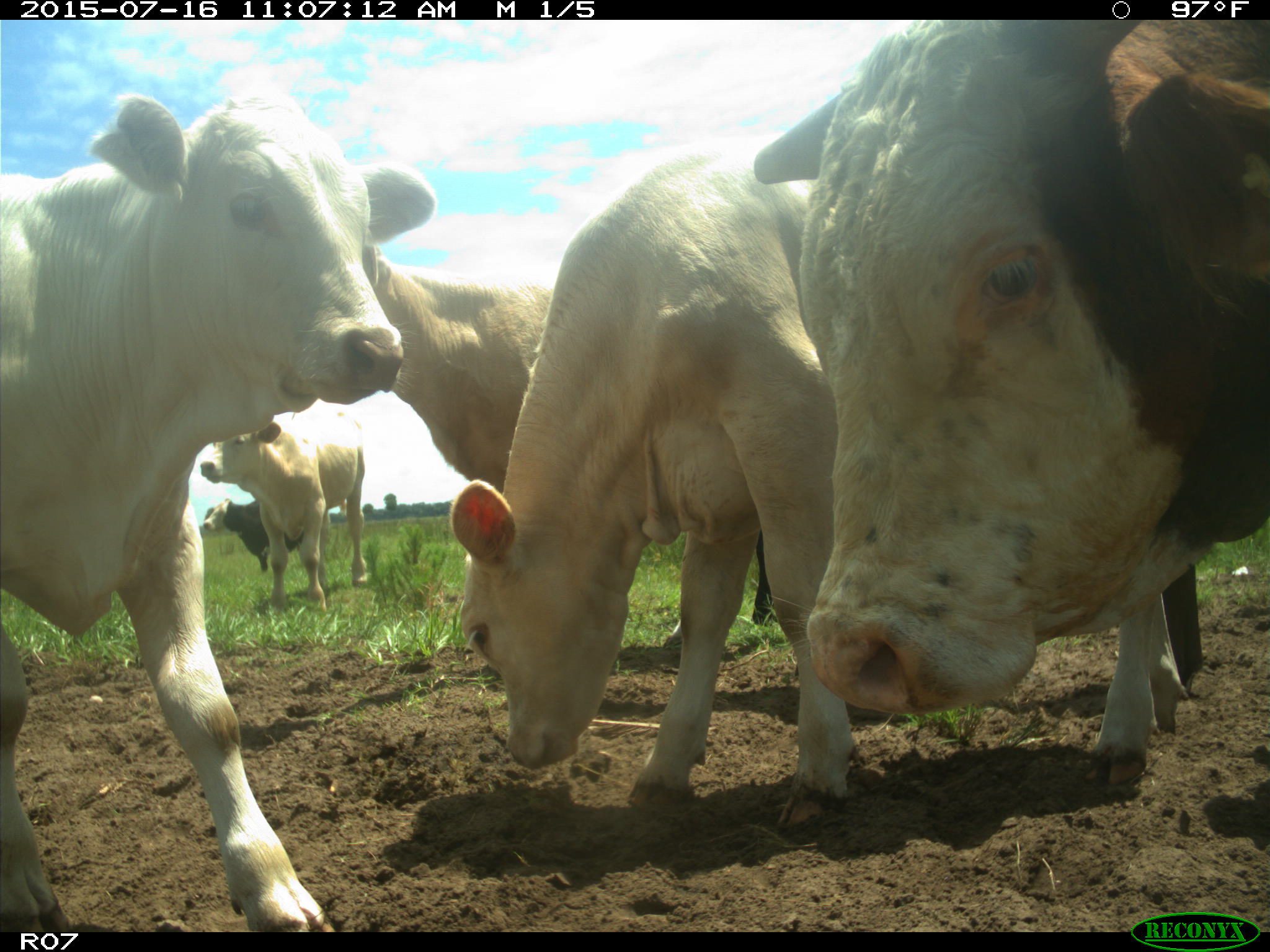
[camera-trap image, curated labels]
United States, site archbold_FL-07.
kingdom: Animalia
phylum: Chordata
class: Mammalia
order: Artiodactyla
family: Bovidae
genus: Bos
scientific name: Bos taurus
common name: domestic cow